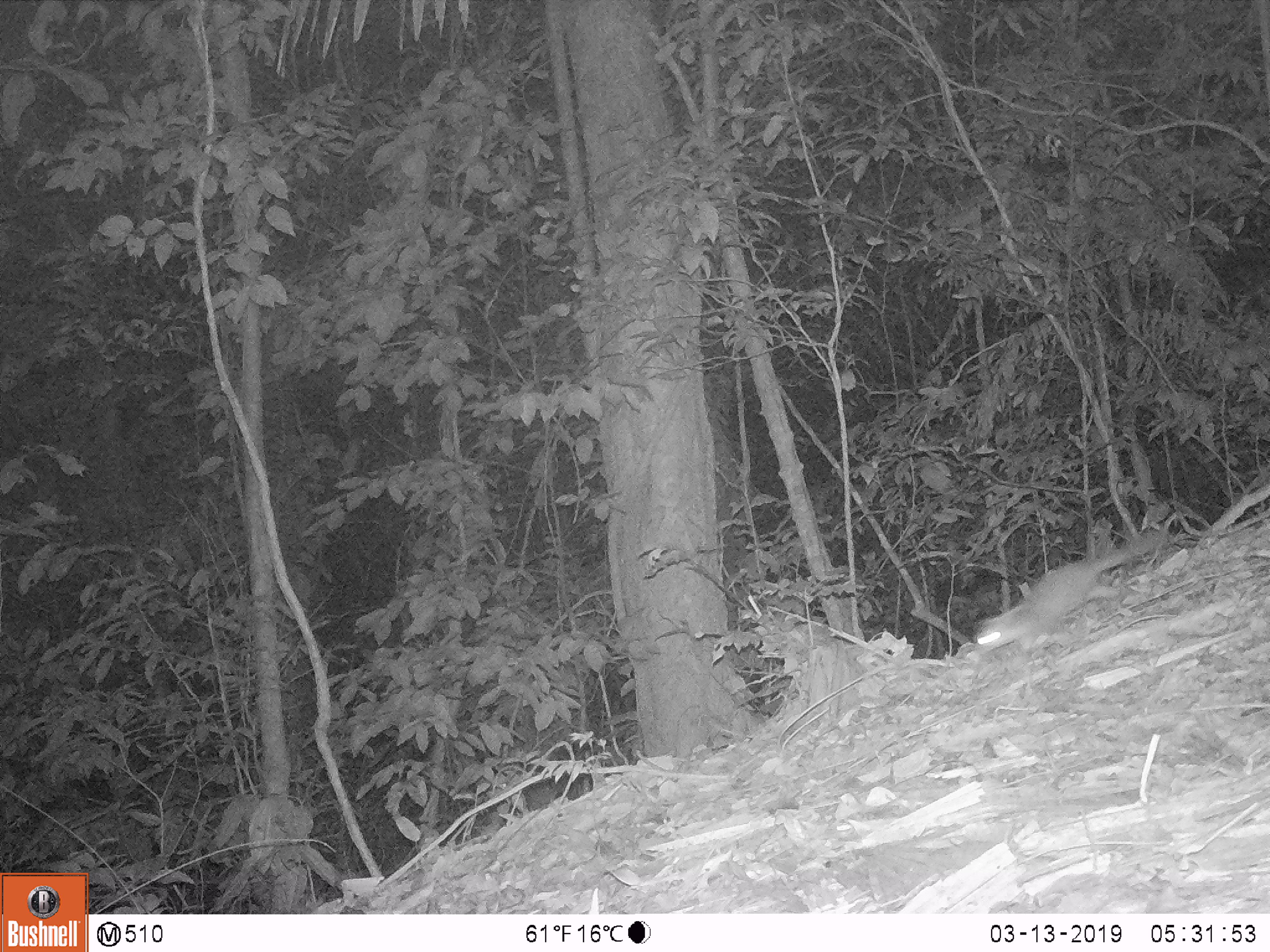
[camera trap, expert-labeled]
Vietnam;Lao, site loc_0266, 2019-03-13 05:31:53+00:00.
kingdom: Animalia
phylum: Chordata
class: Mammalia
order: Carnivora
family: Mustelidae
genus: Melogale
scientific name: Melogale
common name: ferret badger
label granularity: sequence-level